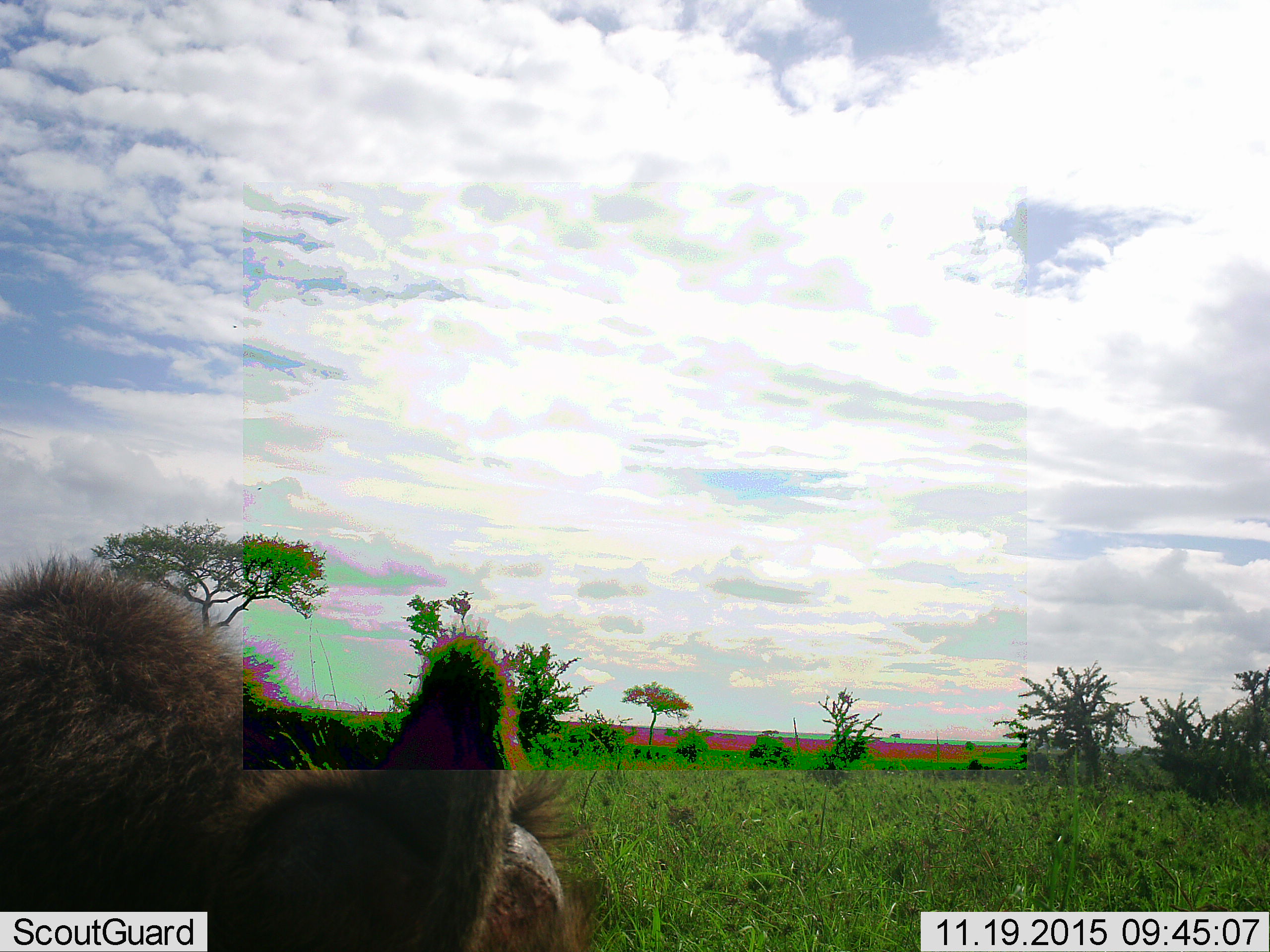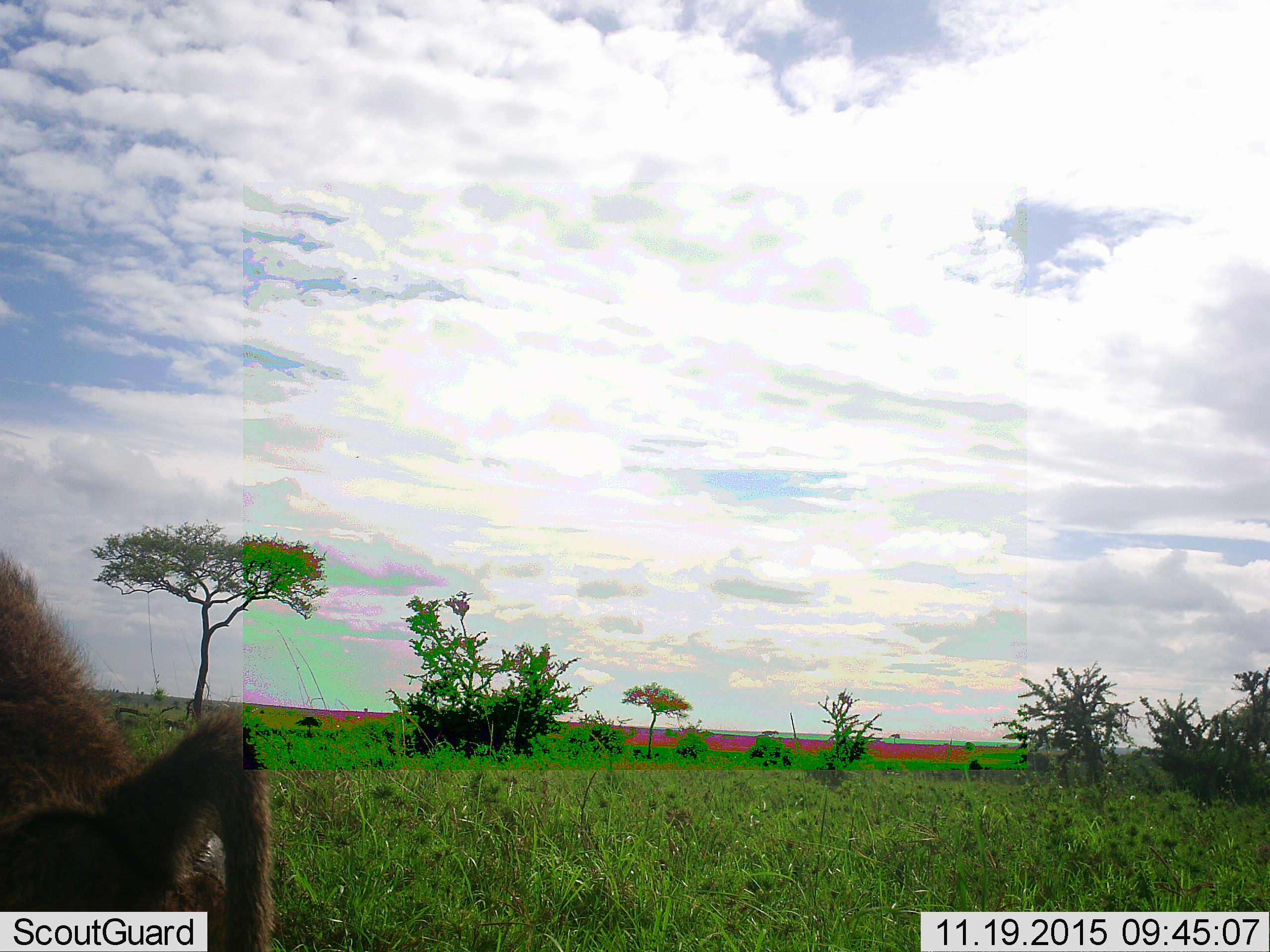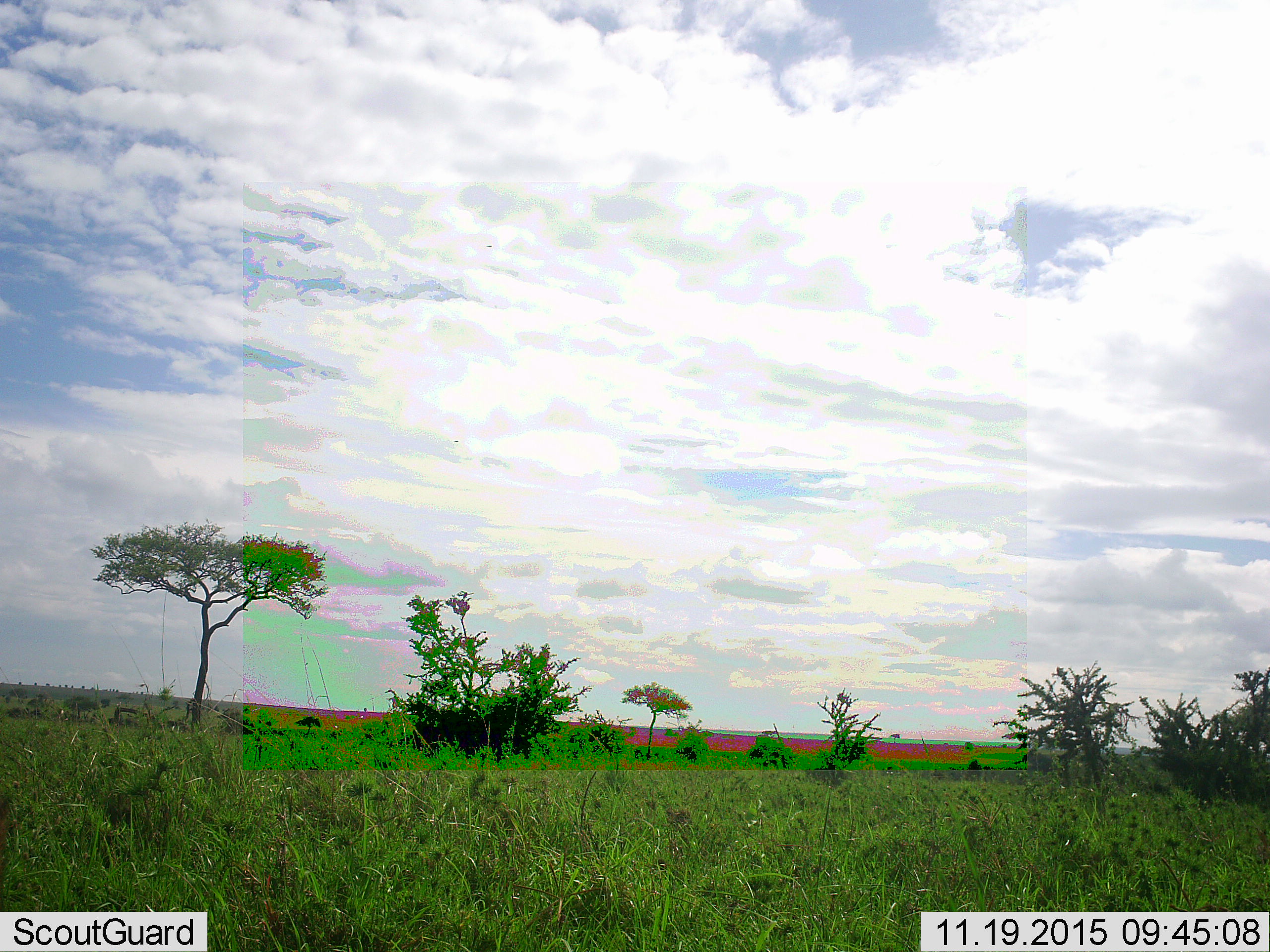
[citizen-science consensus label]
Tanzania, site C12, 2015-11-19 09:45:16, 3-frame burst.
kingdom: Animalia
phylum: Chordata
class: Mammalia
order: Primates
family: Cercopithecidae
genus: Papio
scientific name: Papio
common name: baboon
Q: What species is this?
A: Baboon (Papio).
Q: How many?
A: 1.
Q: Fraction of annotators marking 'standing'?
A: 0%.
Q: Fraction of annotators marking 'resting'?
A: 10%.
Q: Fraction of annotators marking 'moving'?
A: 90%.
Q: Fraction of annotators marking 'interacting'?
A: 0%.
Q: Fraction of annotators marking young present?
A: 10%.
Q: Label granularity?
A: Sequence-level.